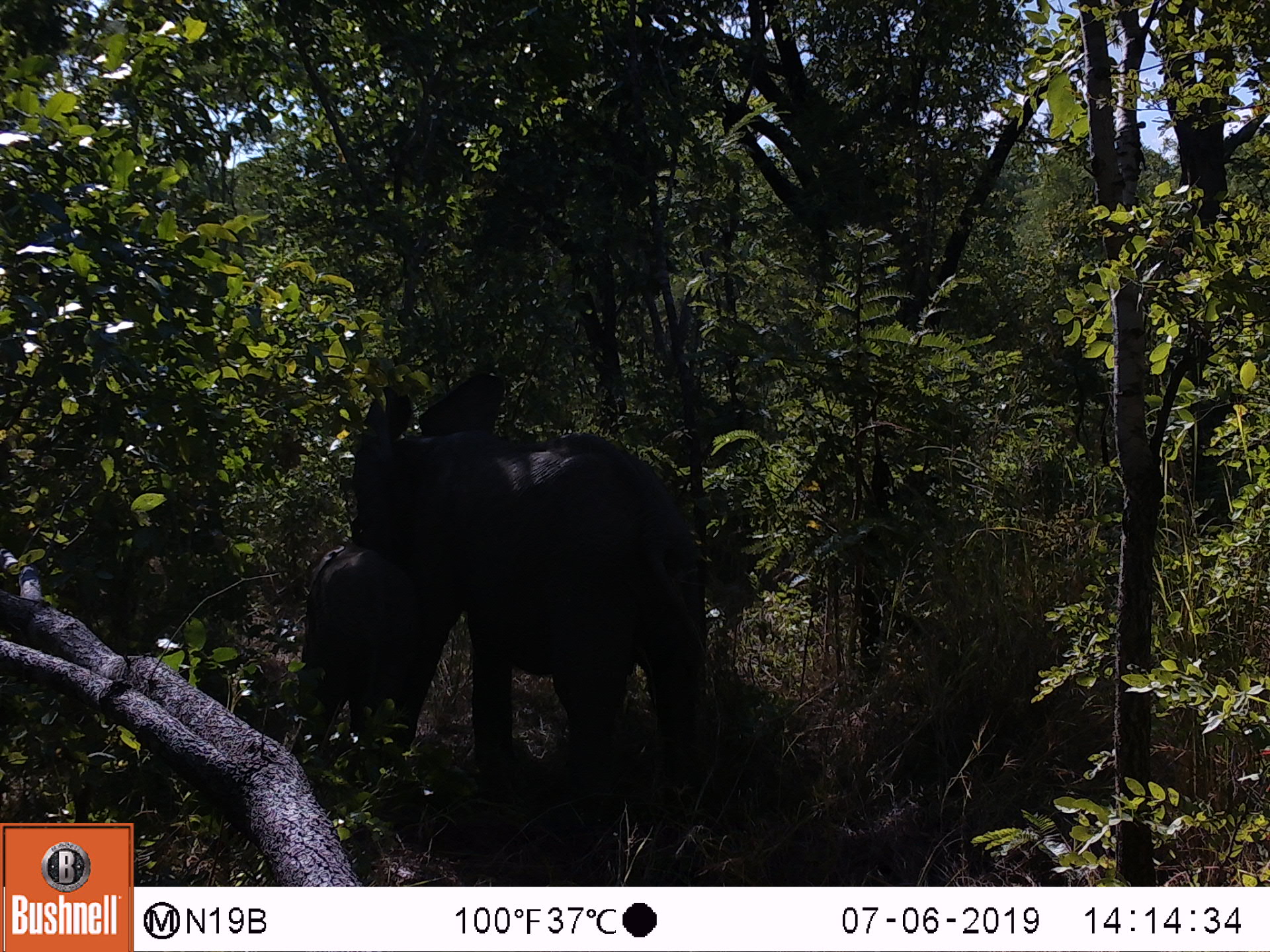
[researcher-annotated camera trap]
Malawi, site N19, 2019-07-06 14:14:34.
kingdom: Animalia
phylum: Chordata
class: Mammalia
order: Proboscidea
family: Elephantidae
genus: Loxodonta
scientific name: Loxodonta africana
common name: african savanna elephant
African savanna elephant (Loxodonta africana), count 1.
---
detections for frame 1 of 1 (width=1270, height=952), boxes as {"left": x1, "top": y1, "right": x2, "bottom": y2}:
african savanna elephant: {"left": 346, "top": 370, "right": 705, "bottom": 794}